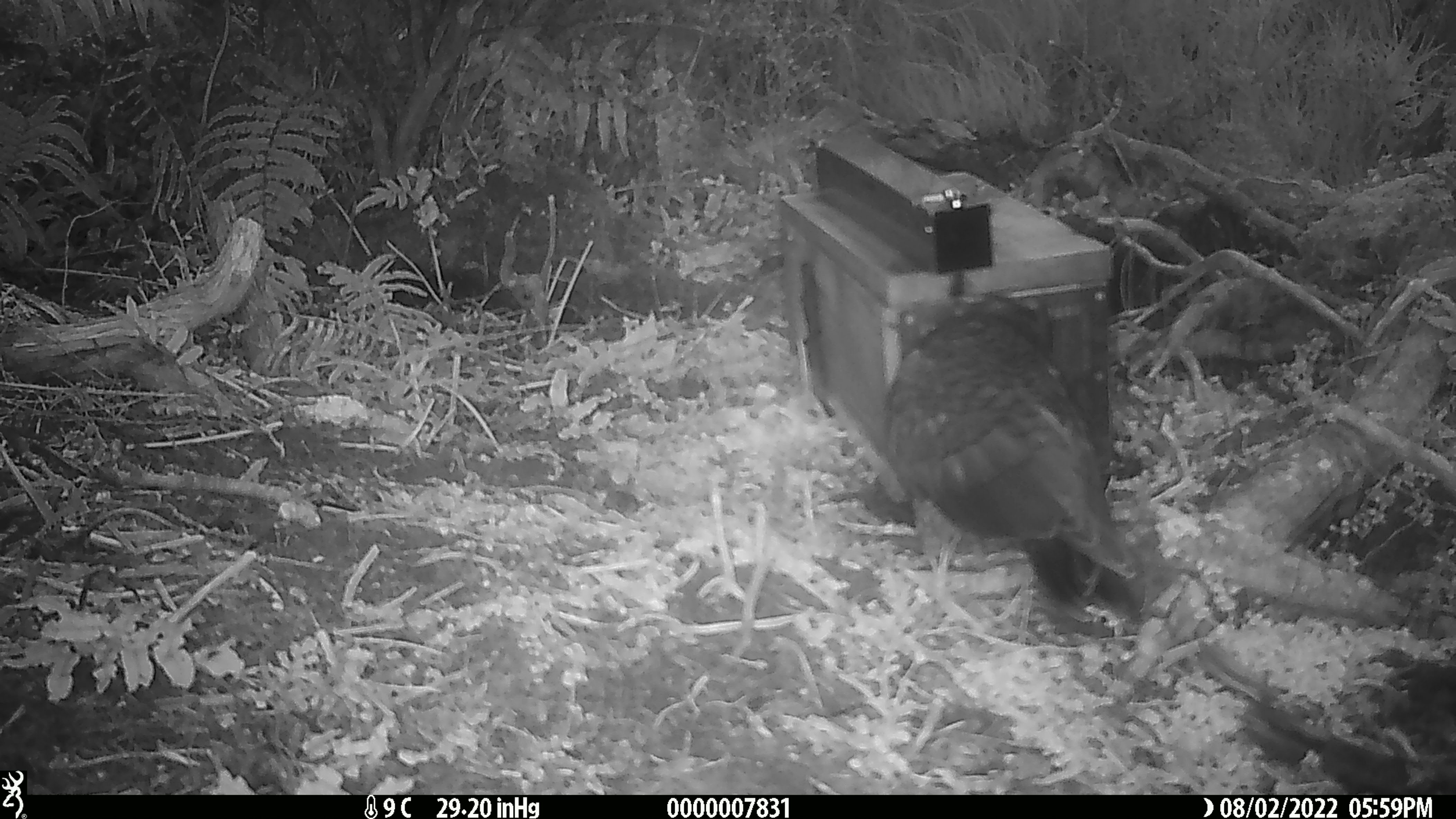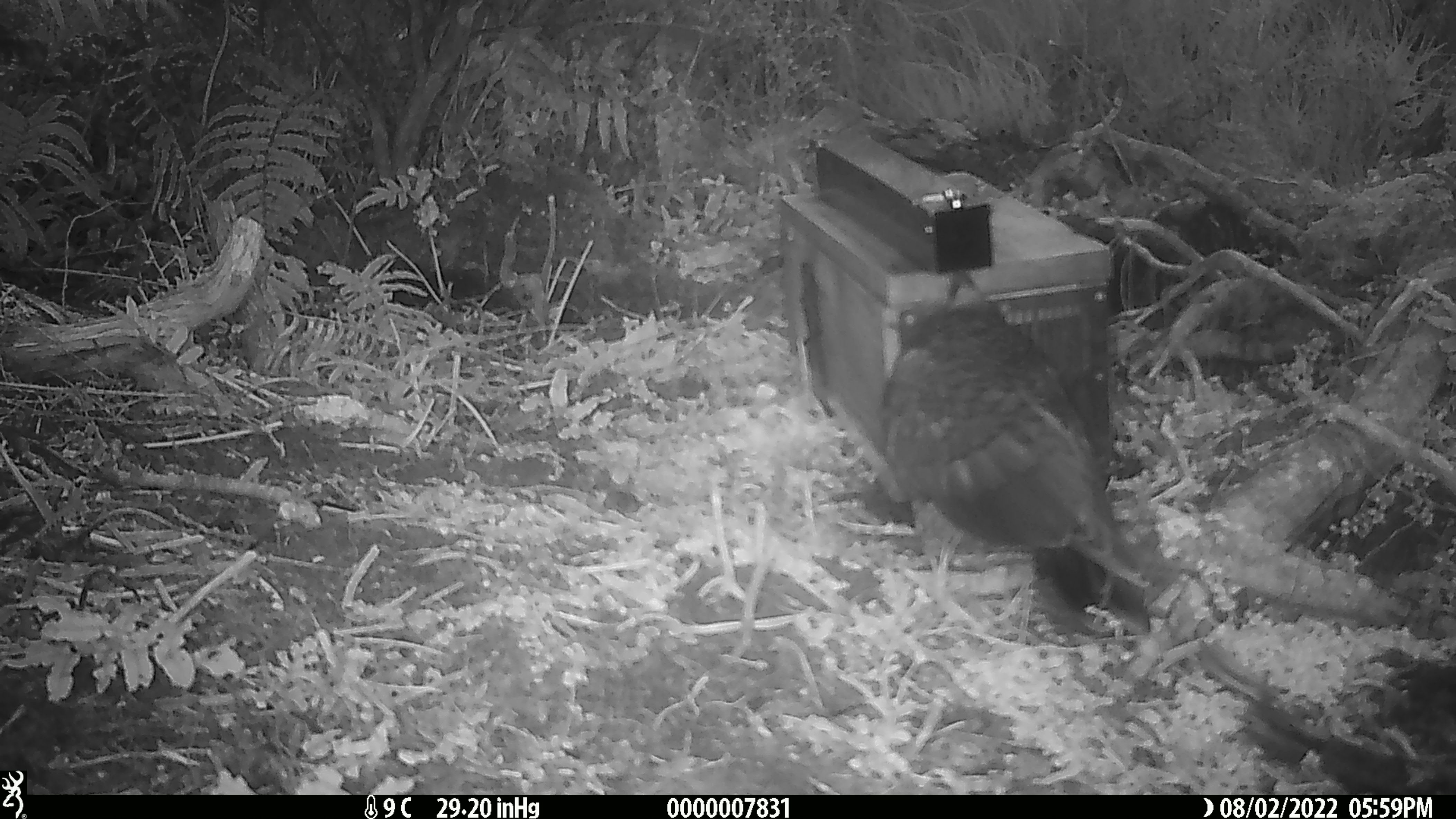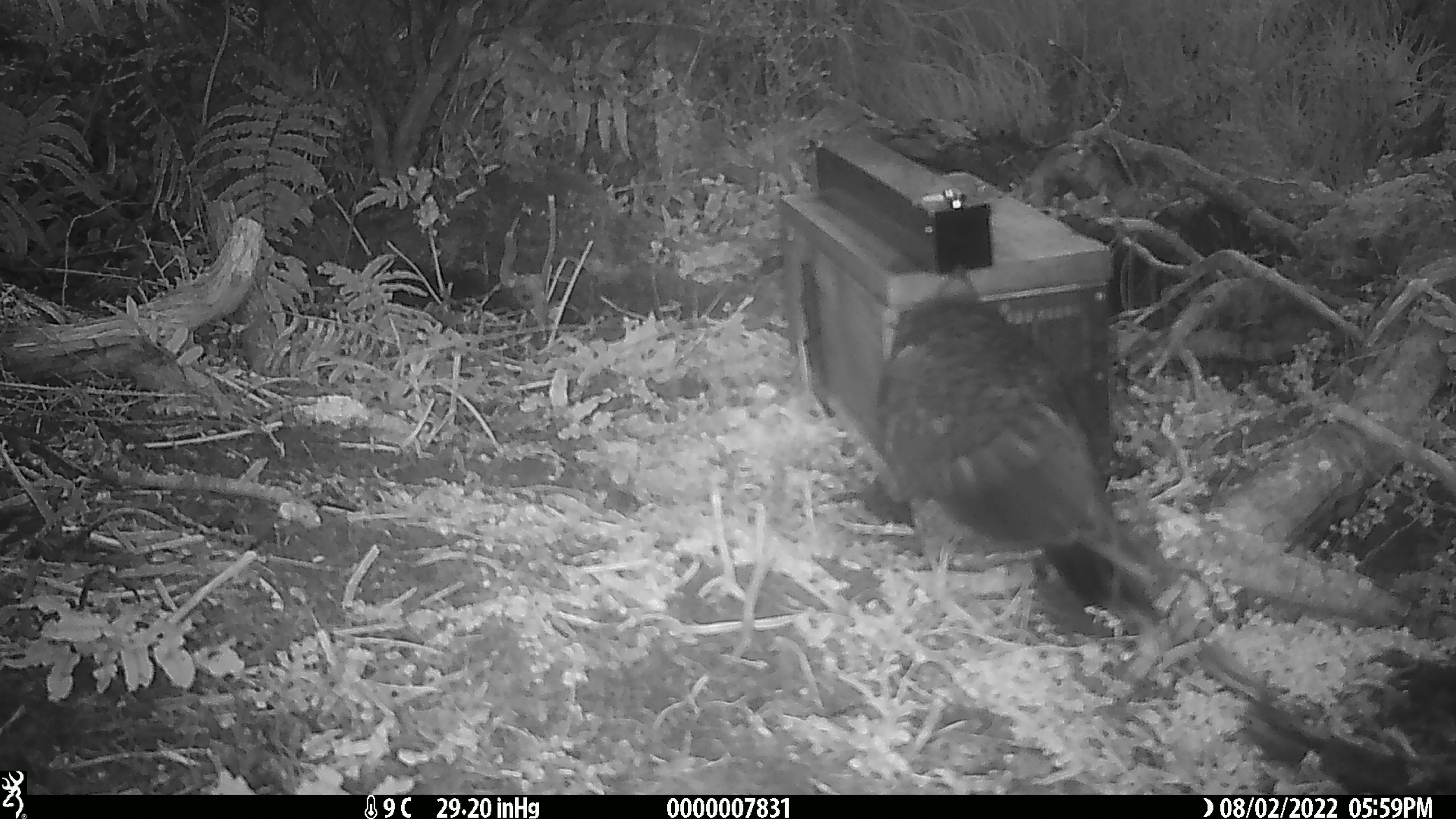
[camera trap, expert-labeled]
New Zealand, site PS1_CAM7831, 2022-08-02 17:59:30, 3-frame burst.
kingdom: Animalia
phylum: Chordata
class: Aves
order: Psittaciformes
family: Strigopidae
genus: Nestor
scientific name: Nestor notabilis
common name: kea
Kea (Nestor notabilis).